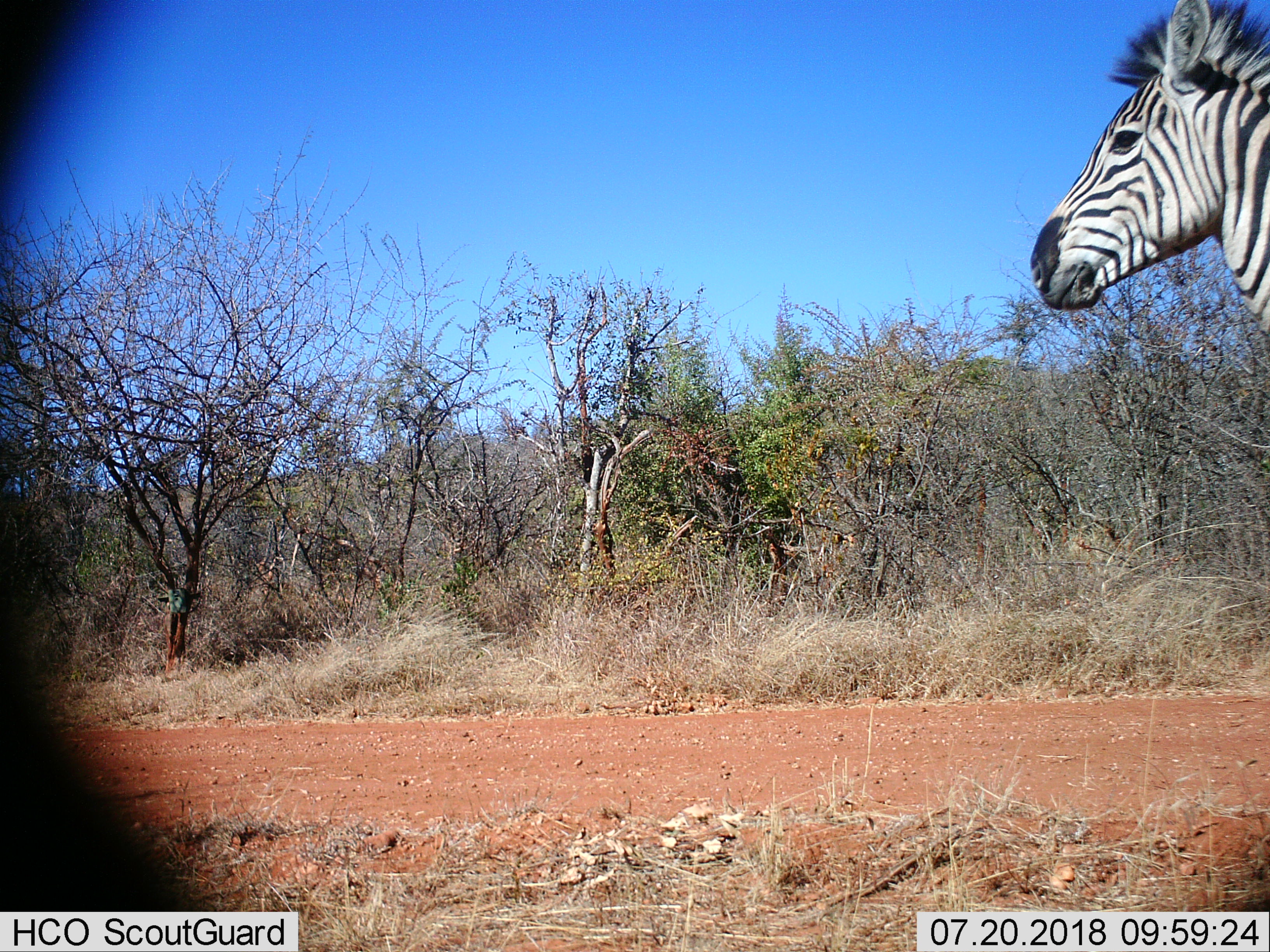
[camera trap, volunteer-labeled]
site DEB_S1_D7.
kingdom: Animalia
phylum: Chordata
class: Mammalia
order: Perissodactyla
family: Equidae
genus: Equus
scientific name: Equus quagga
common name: plains zebra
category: zebraplains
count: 1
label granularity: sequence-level